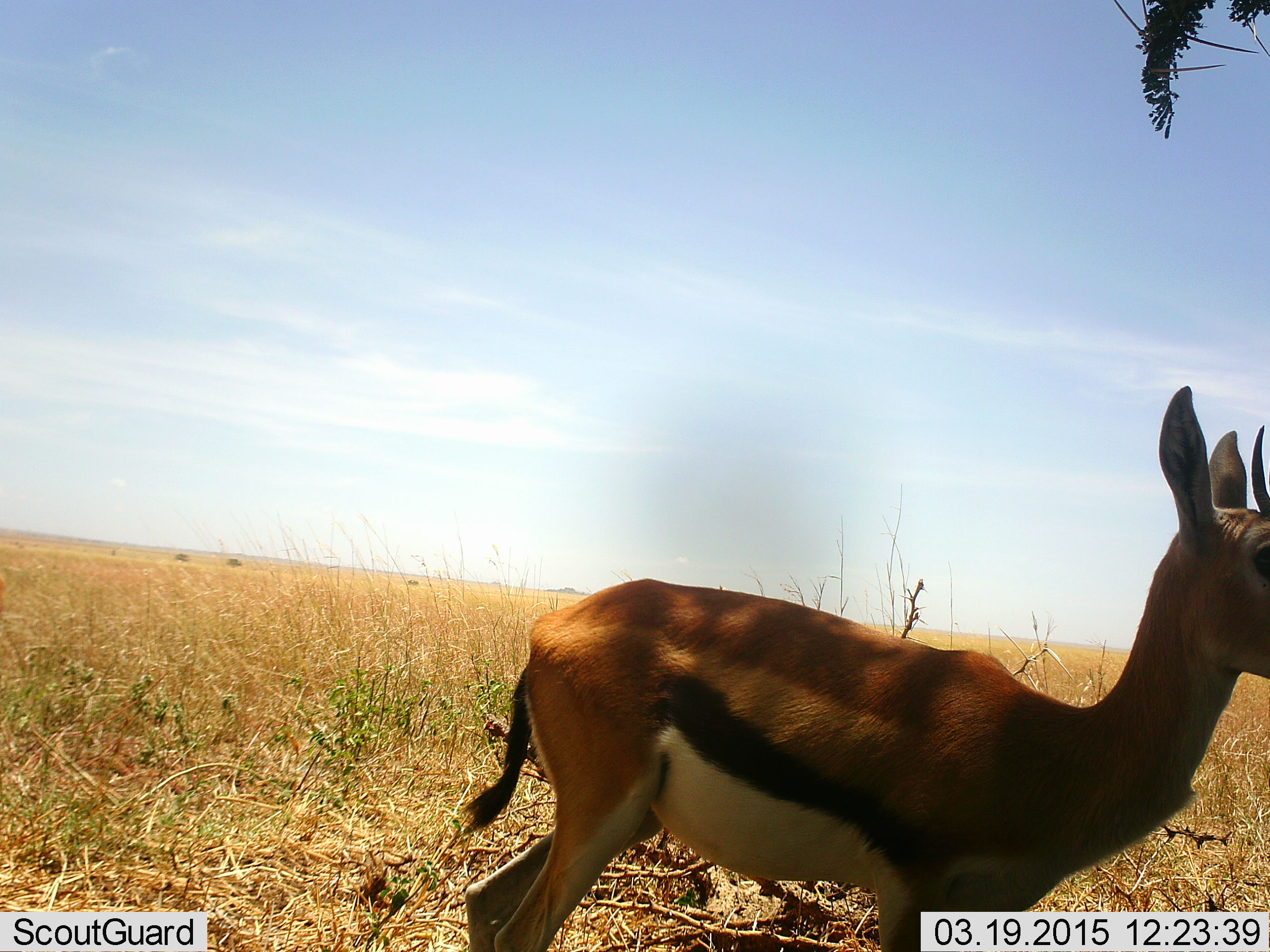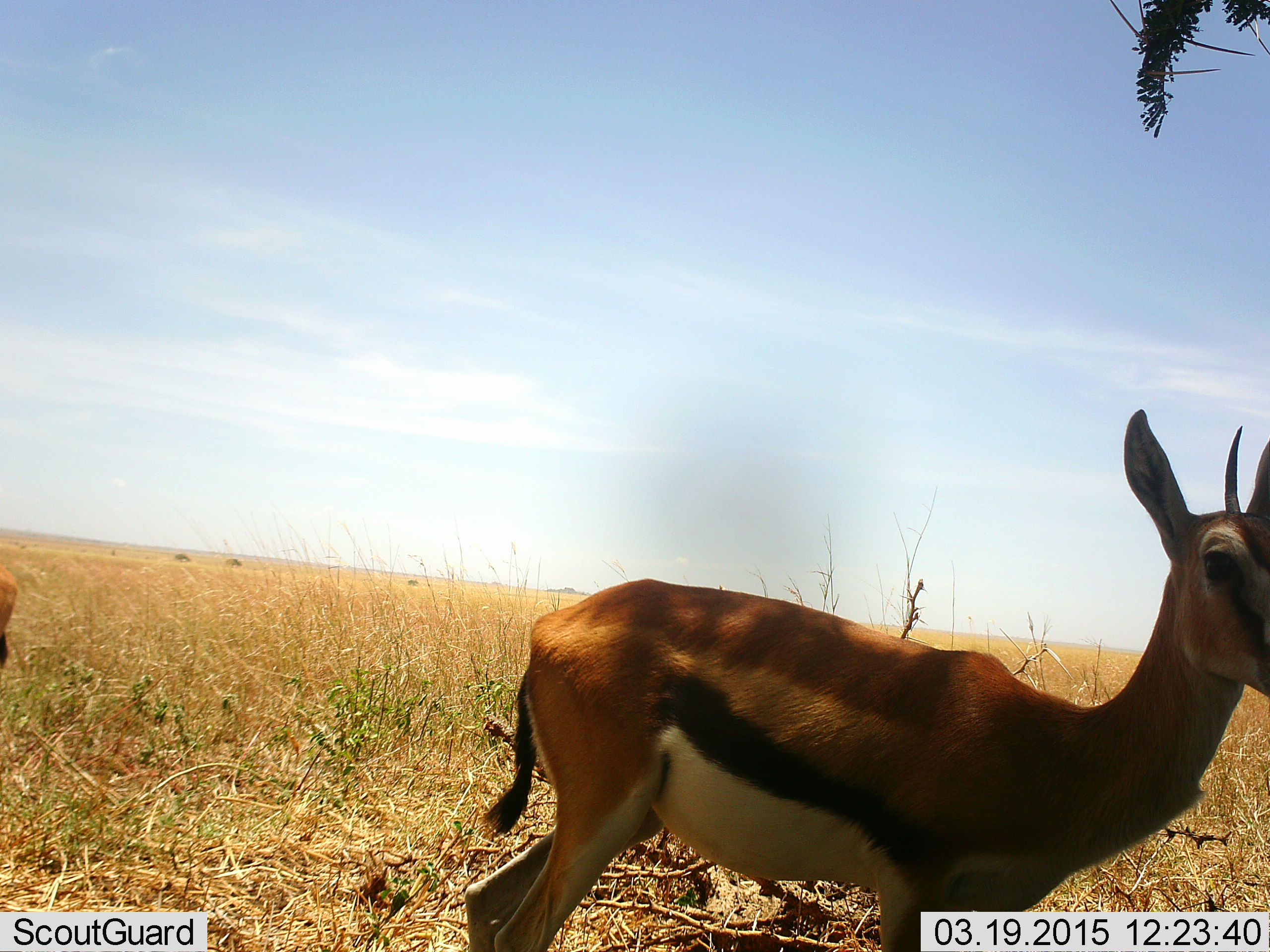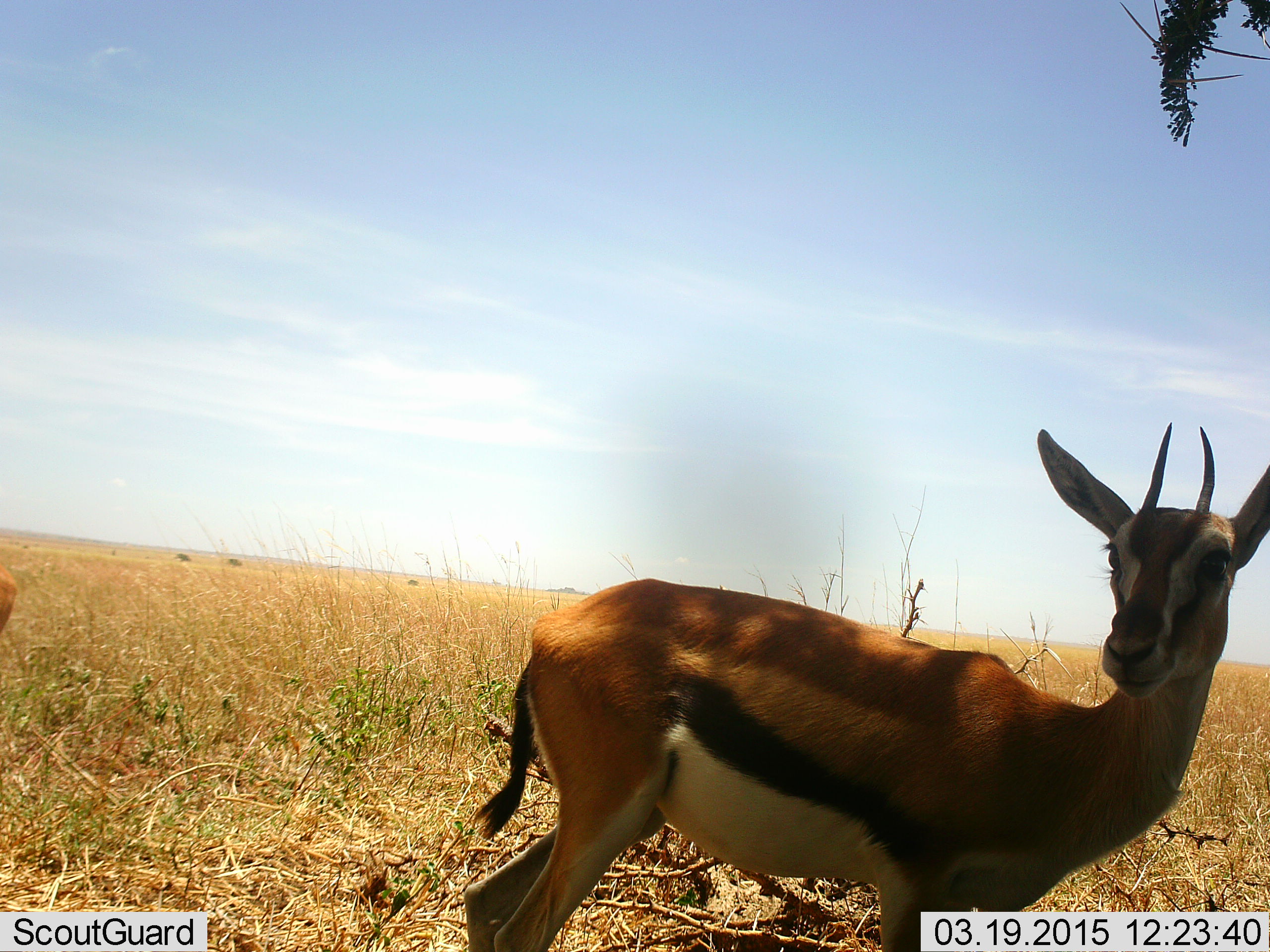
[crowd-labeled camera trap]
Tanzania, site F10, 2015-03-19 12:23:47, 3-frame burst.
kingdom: Animalia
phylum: Chordata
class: Mammalia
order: Artiodactyla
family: Bovidae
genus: Eudorcas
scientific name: Eudorcas thomsonii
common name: thomson's gazelle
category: gazellethomsons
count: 2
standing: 90%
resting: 0%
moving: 10%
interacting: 0%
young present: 0%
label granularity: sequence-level